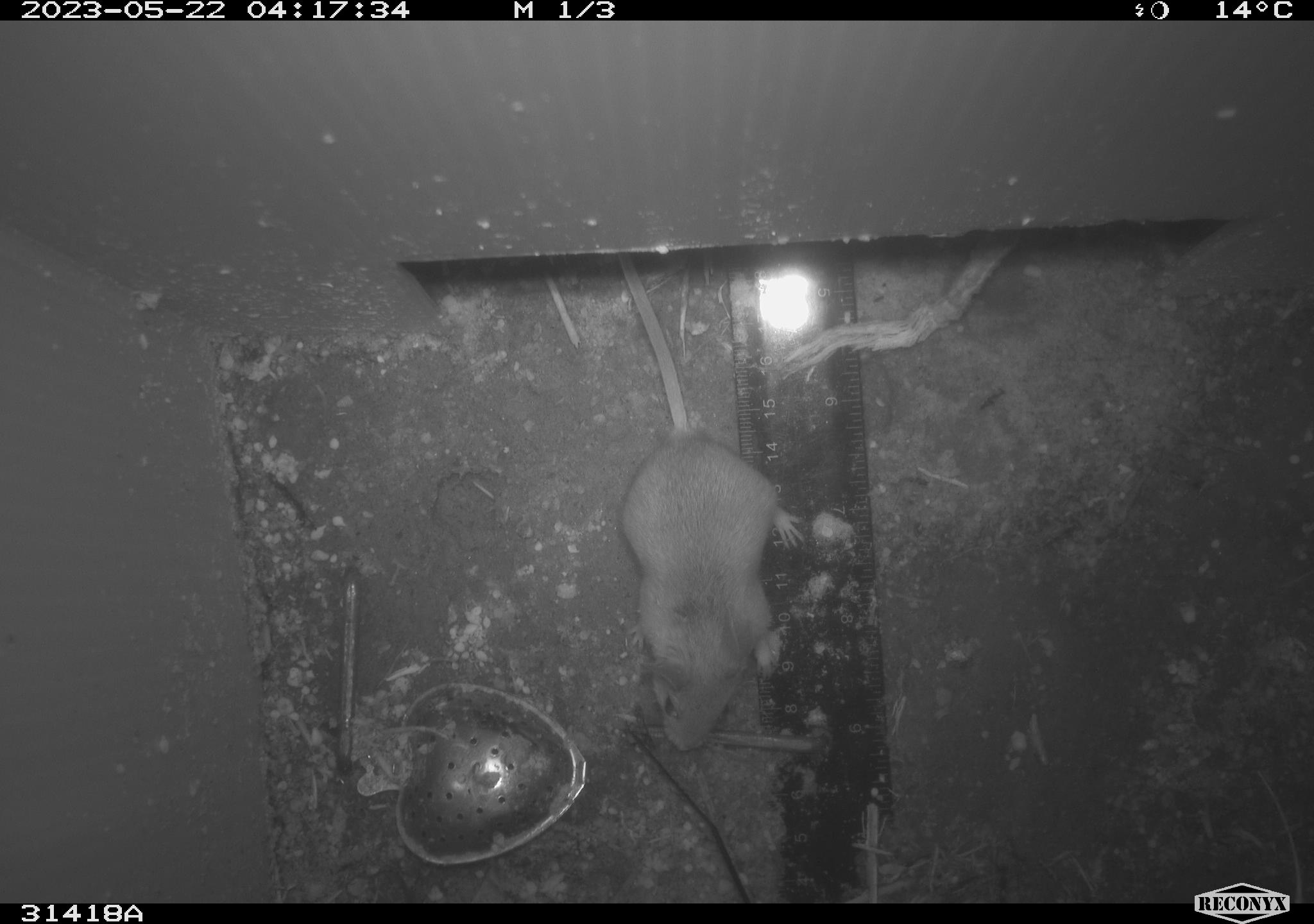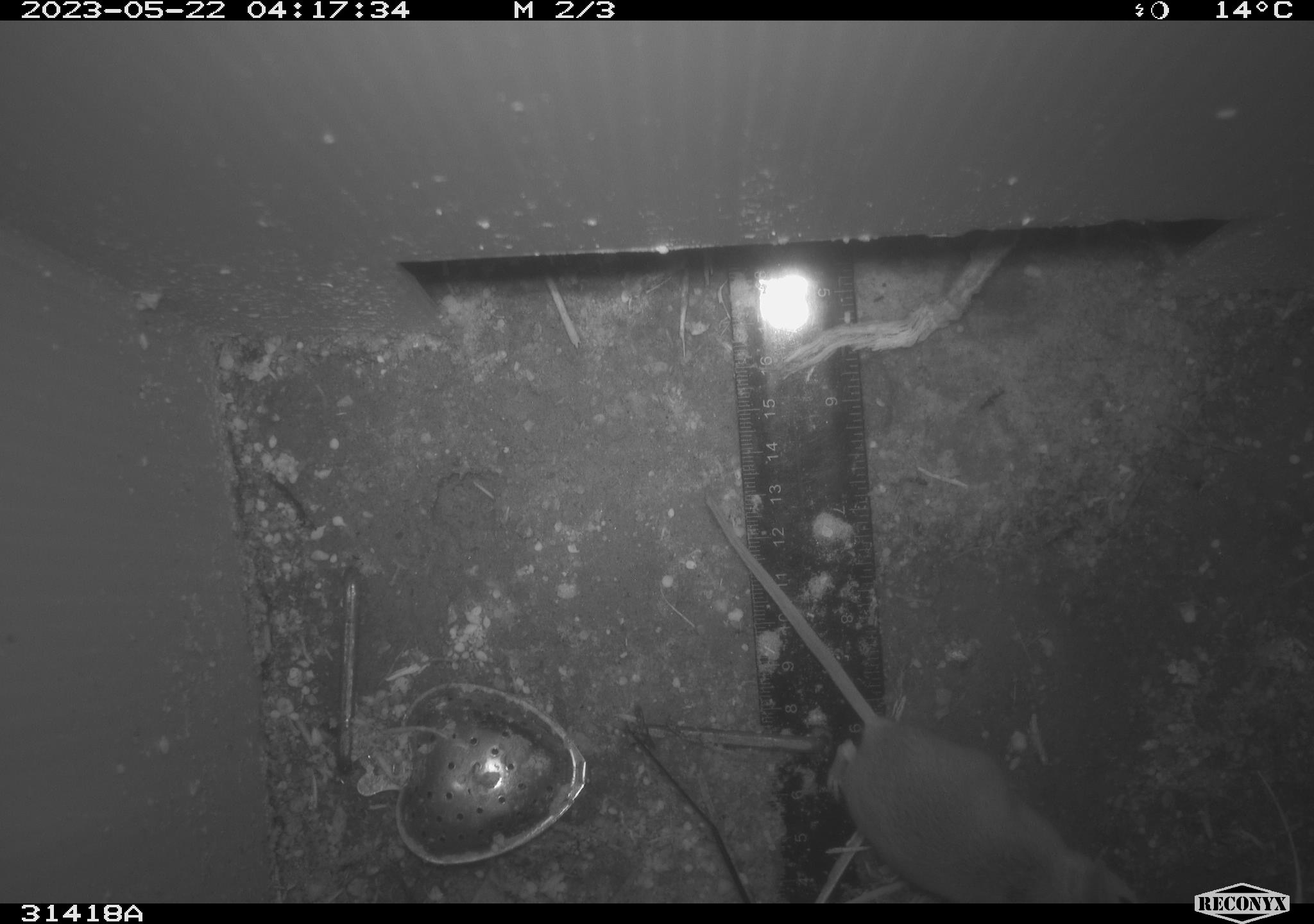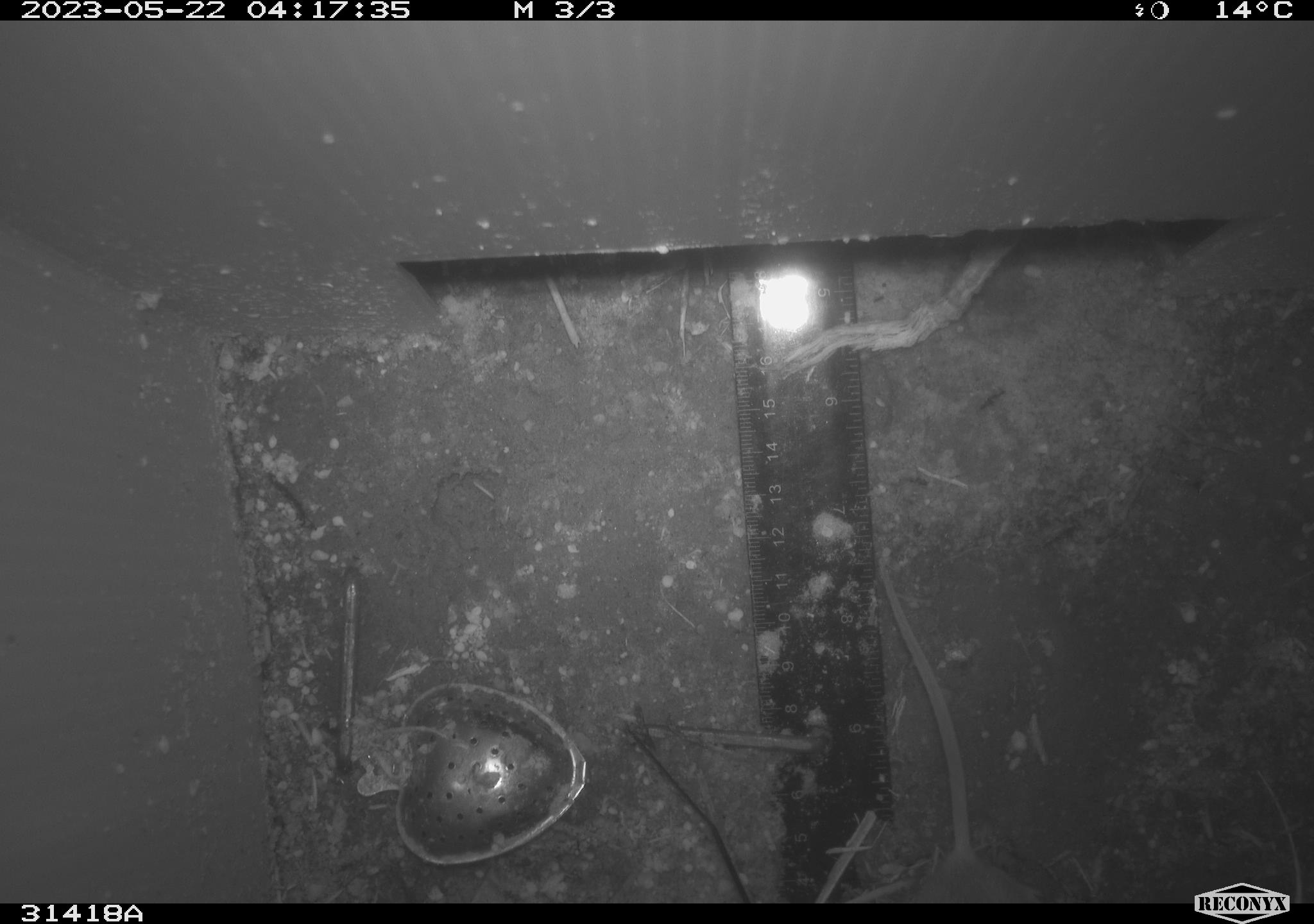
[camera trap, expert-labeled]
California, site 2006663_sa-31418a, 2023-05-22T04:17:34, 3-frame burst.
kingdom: Animalia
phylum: Chordata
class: Mammalia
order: Rodentia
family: Cricetidae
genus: Peromyscus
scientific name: Peromyscus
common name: deer mice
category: peromyscus species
Peromyscus species (deer mice) (Peromyscus).